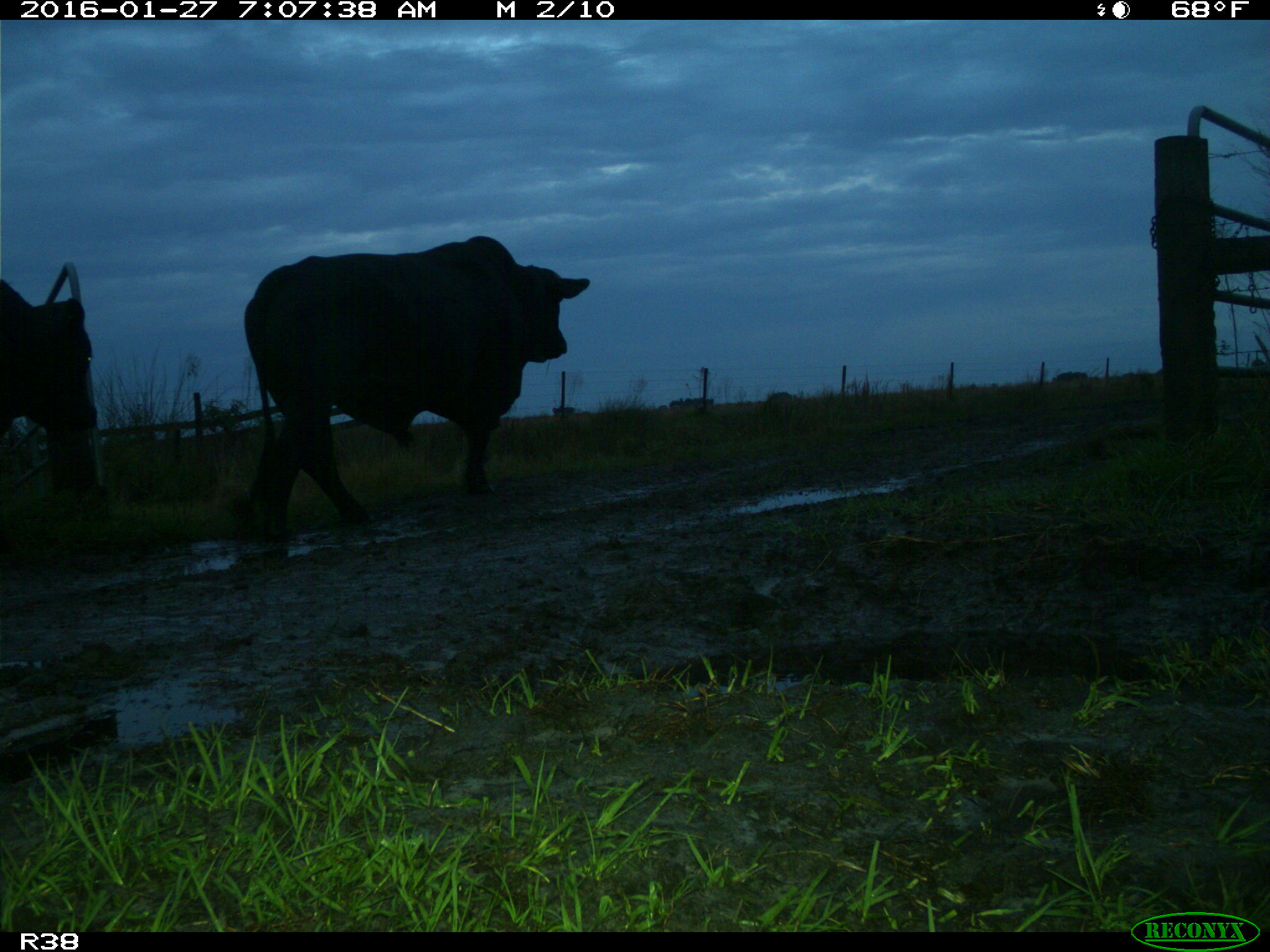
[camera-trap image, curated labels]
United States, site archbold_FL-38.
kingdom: Animalia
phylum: Chordata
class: Mammalia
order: Artiodactyla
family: Bovidae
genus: Bos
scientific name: Bos taurus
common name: domestic cow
Bos taurus (domestic cow).